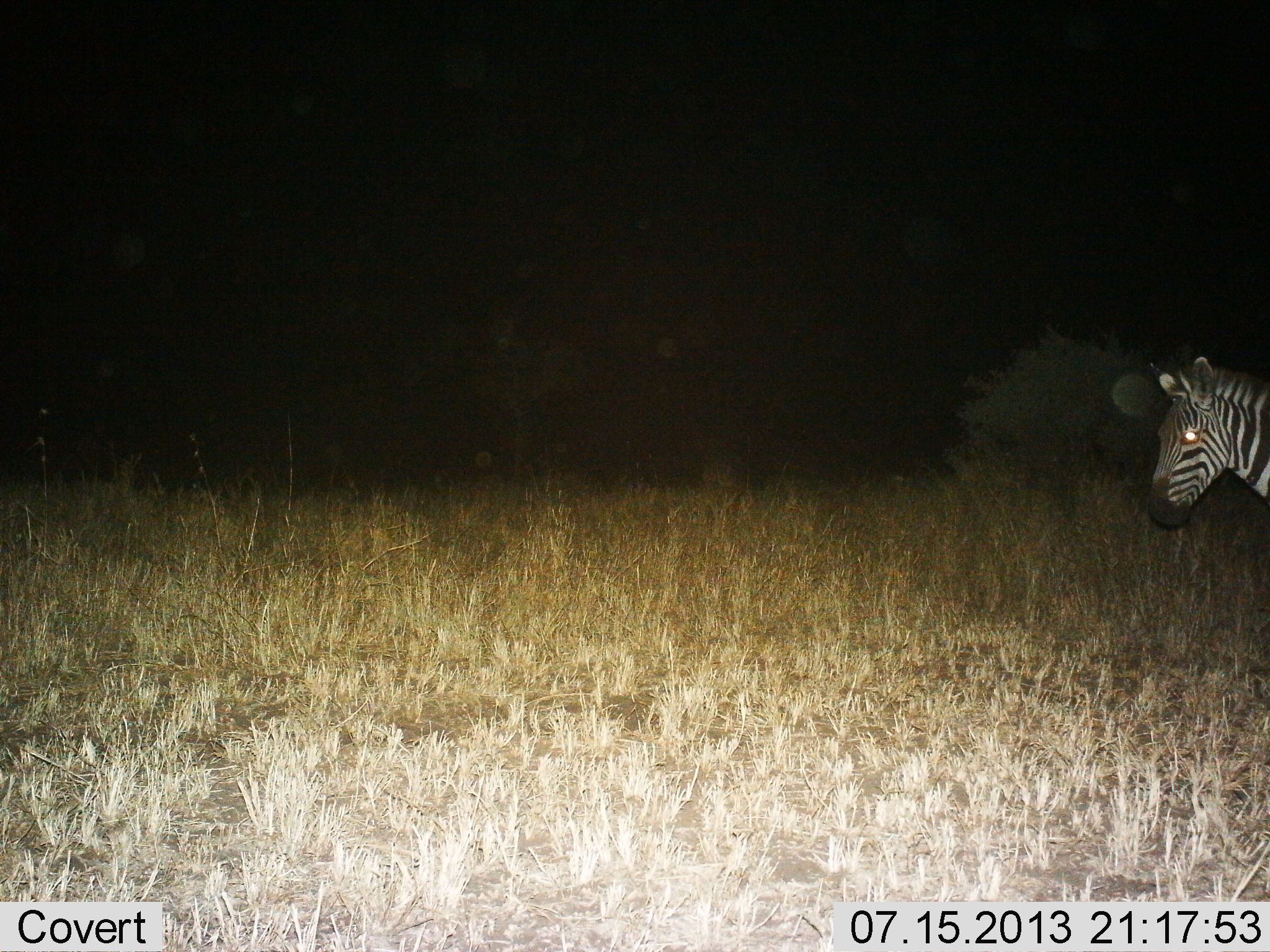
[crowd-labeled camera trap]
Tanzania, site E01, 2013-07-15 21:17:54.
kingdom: Animalia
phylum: Chordata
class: Mammalia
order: Perissodactyla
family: Equidae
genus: Equus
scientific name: Equus quagga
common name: plains zebra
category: zebra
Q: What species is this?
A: Zebra (plains zebra) (Equus quagga).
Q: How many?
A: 1.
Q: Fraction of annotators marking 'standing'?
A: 85%.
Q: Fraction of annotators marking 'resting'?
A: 0%.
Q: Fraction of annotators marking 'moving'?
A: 15%.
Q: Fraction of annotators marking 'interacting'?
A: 0%.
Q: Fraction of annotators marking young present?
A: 0%.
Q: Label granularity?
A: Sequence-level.